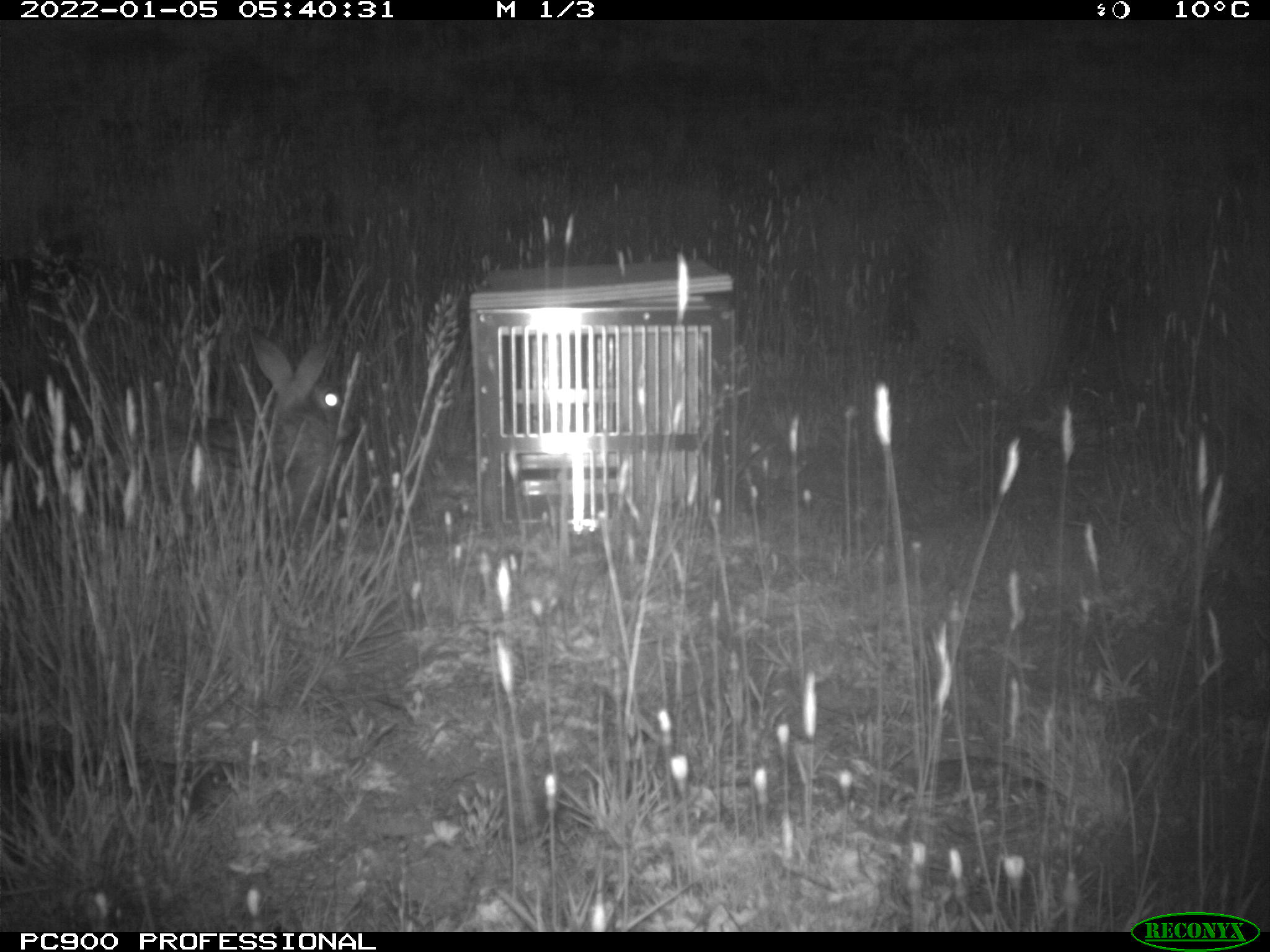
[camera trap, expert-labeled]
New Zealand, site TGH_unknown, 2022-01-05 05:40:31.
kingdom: Animalia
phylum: Chordata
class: Mammalia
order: Lagomorpha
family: Leporidae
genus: Oryctolagus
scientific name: Oryctolagus cuniculus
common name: european rabbit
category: rabbit